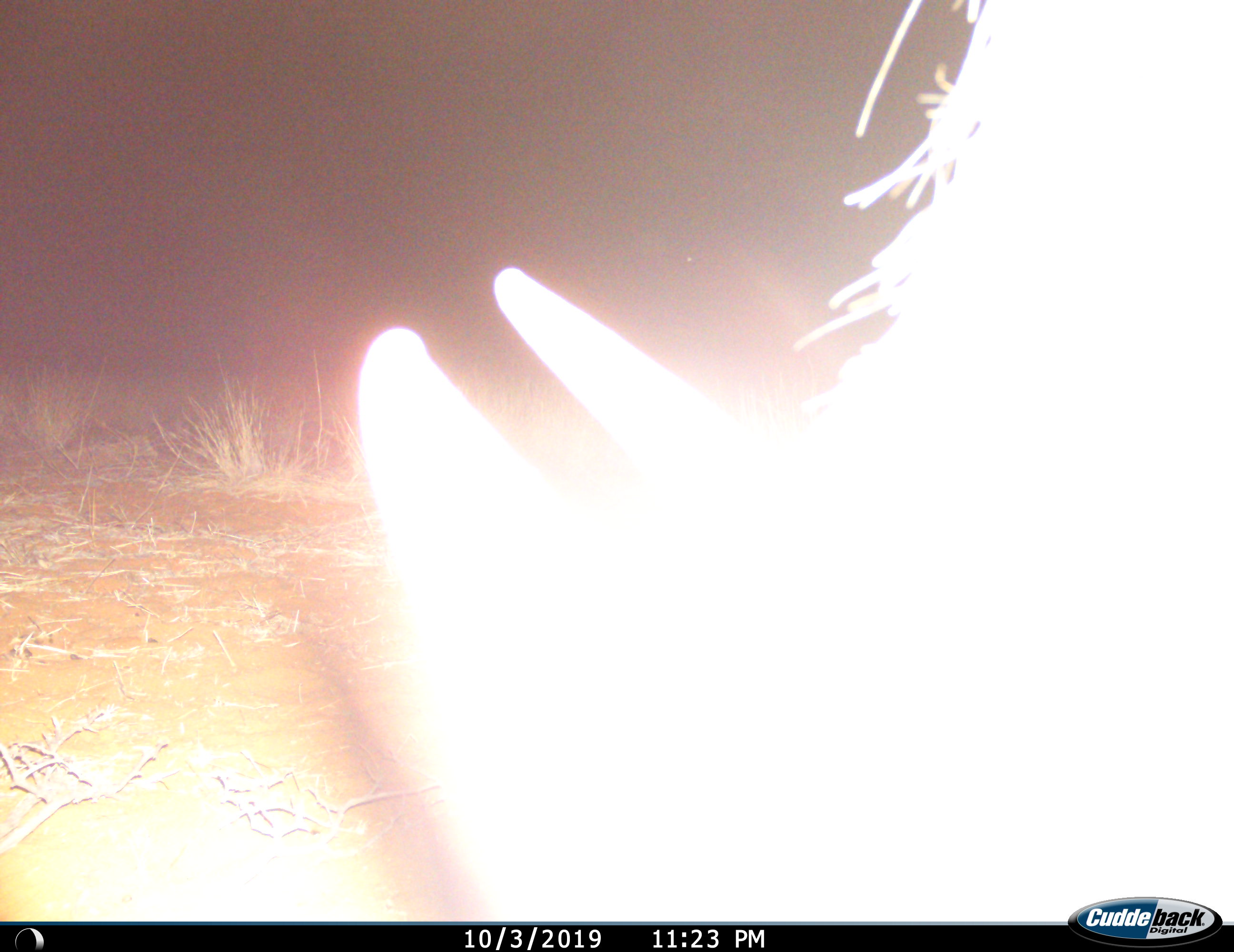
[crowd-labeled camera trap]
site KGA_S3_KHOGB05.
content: unidentified animal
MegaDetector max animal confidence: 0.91